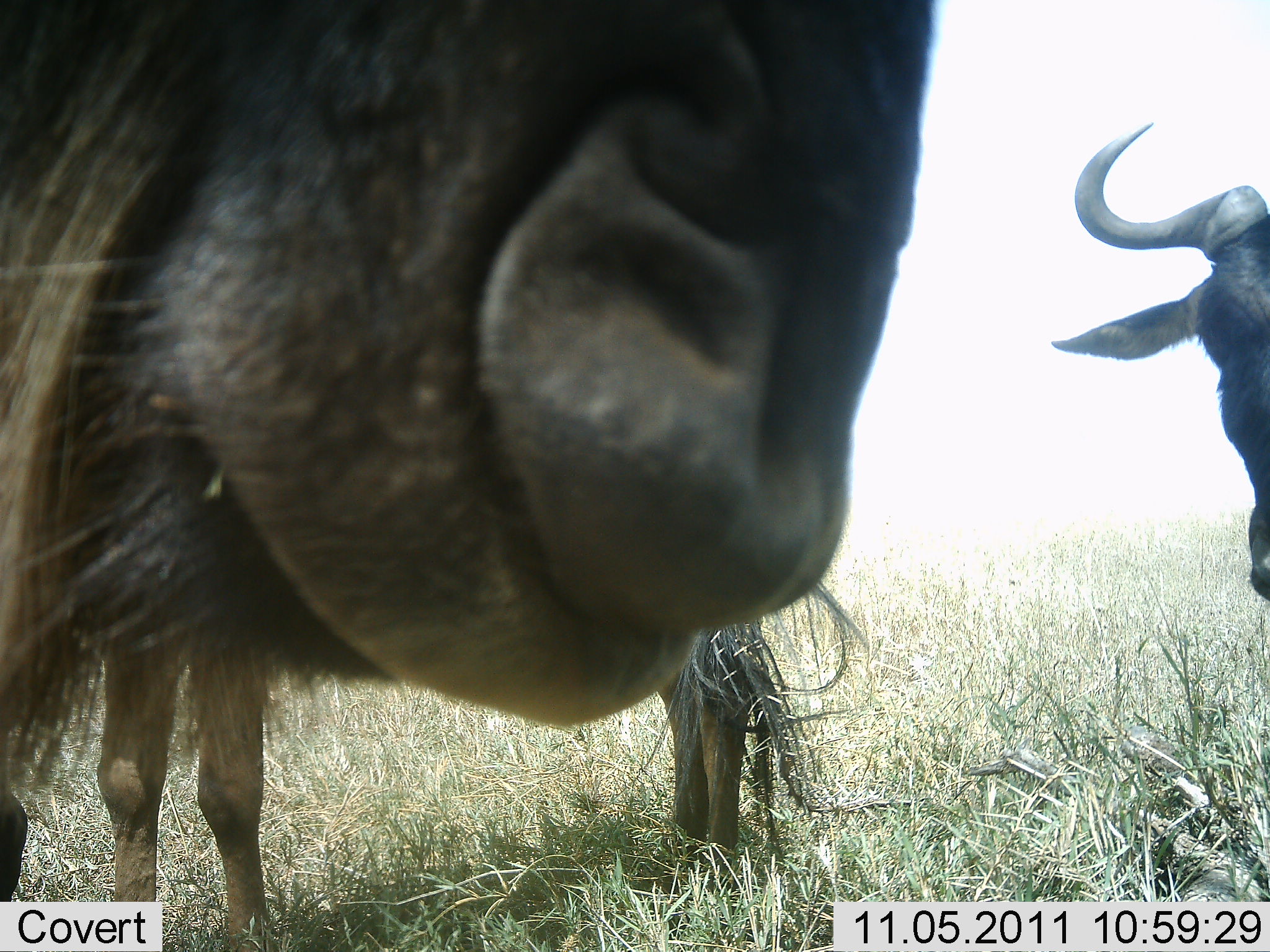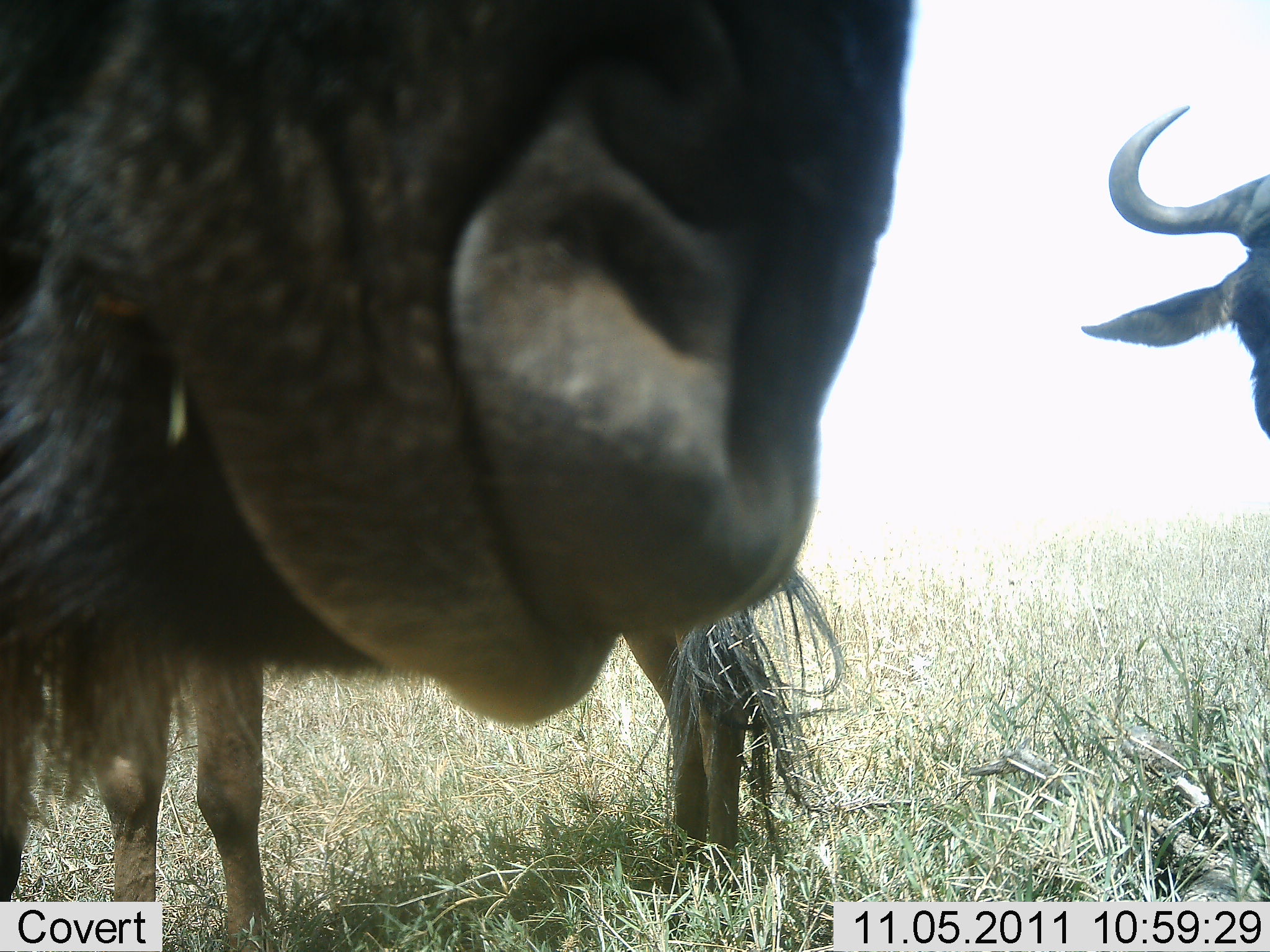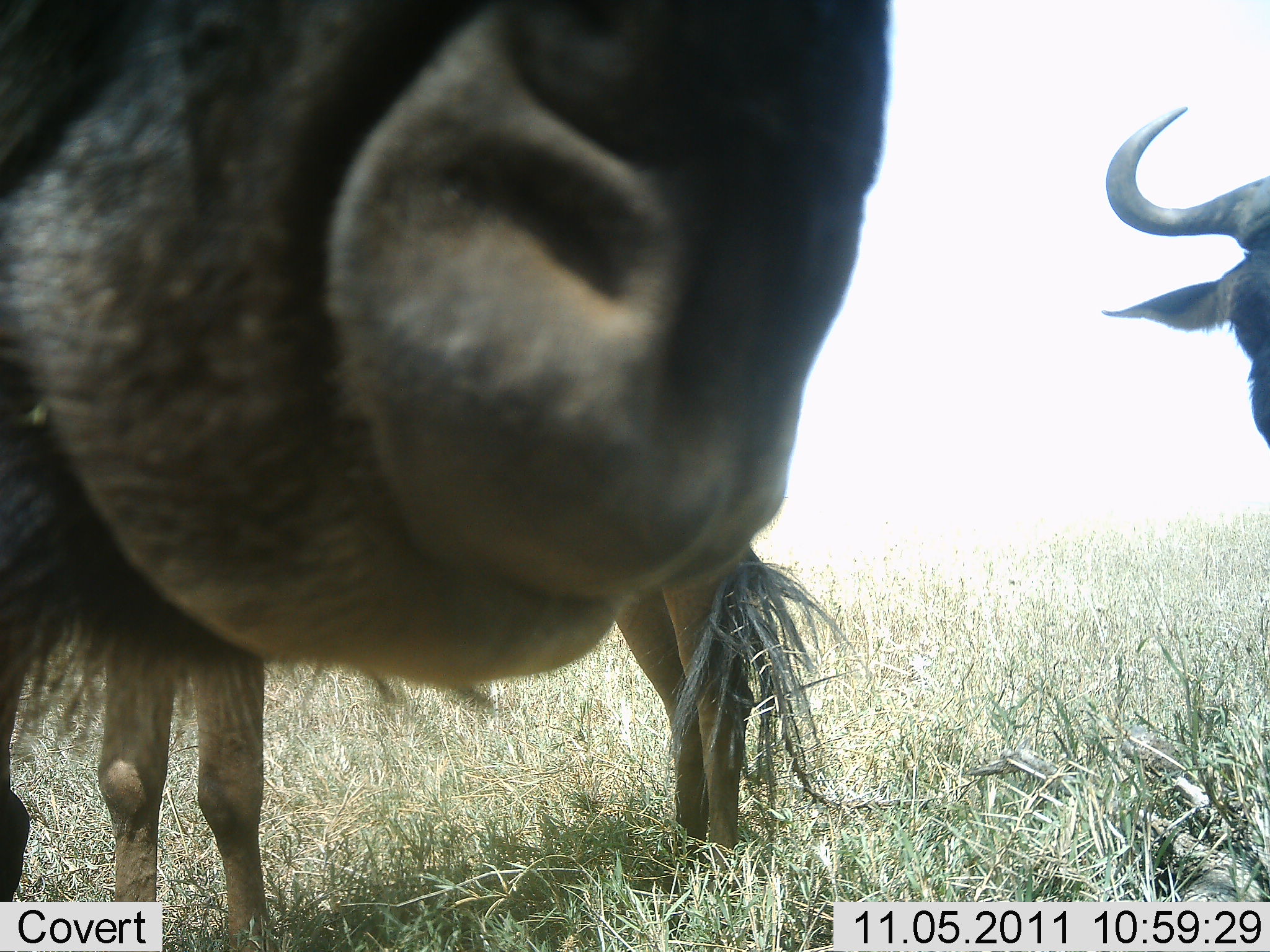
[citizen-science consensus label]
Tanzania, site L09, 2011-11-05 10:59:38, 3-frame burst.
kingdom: Animalia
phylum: Chordata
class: Mammalia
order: Artiodactyla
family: Bovidae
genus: Connochaetes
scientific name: Connochaetes taurinus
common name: blue wildebeest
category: wildebeest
Wildebeest (blue wildebeest) (Connochaetes taurinus), count 3. Behavior (volunteer vote fractions): standing 80%, resting 10%, moving 0%, interacting 10%. Young present (vote fraction): 0%. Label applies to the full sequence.